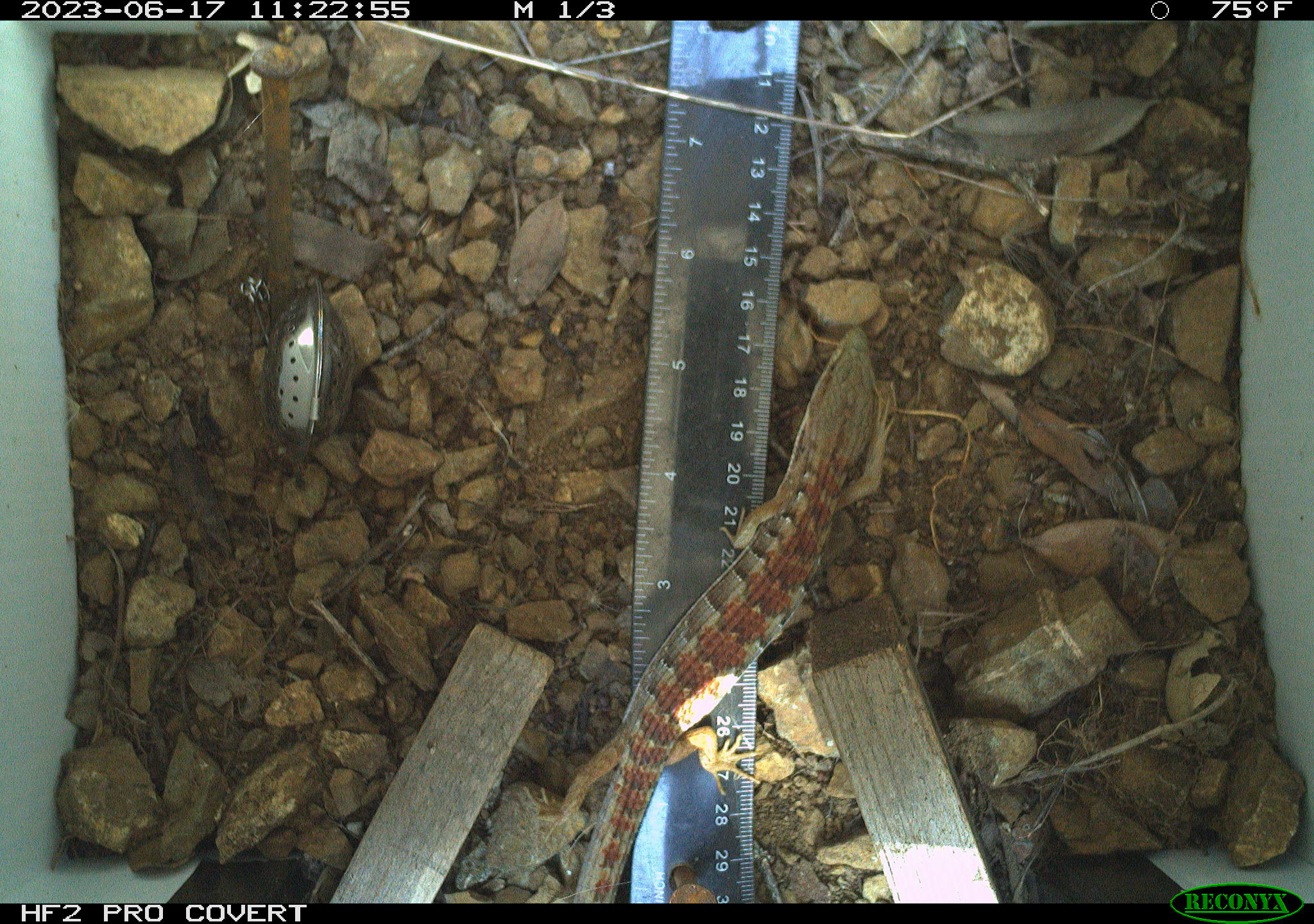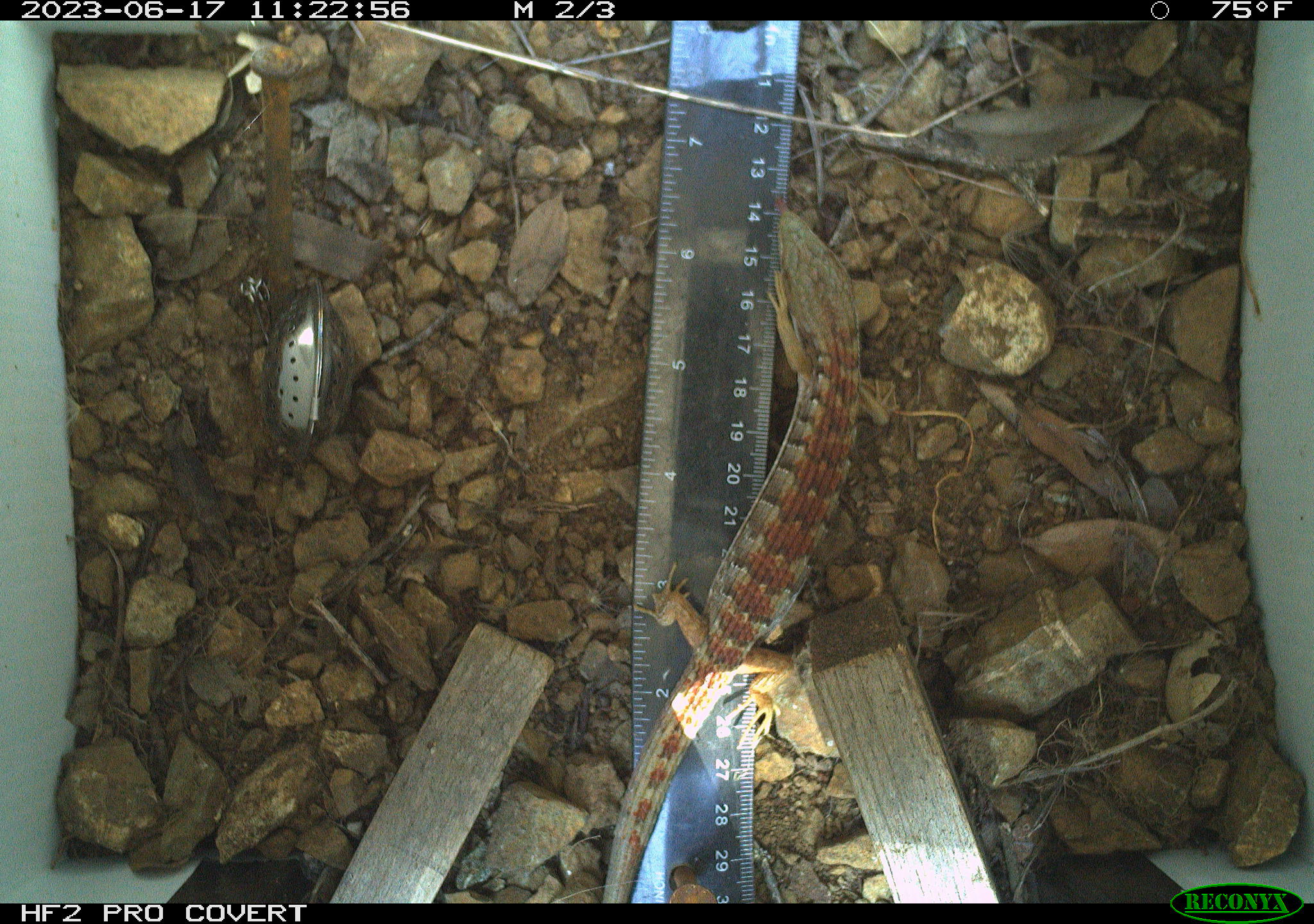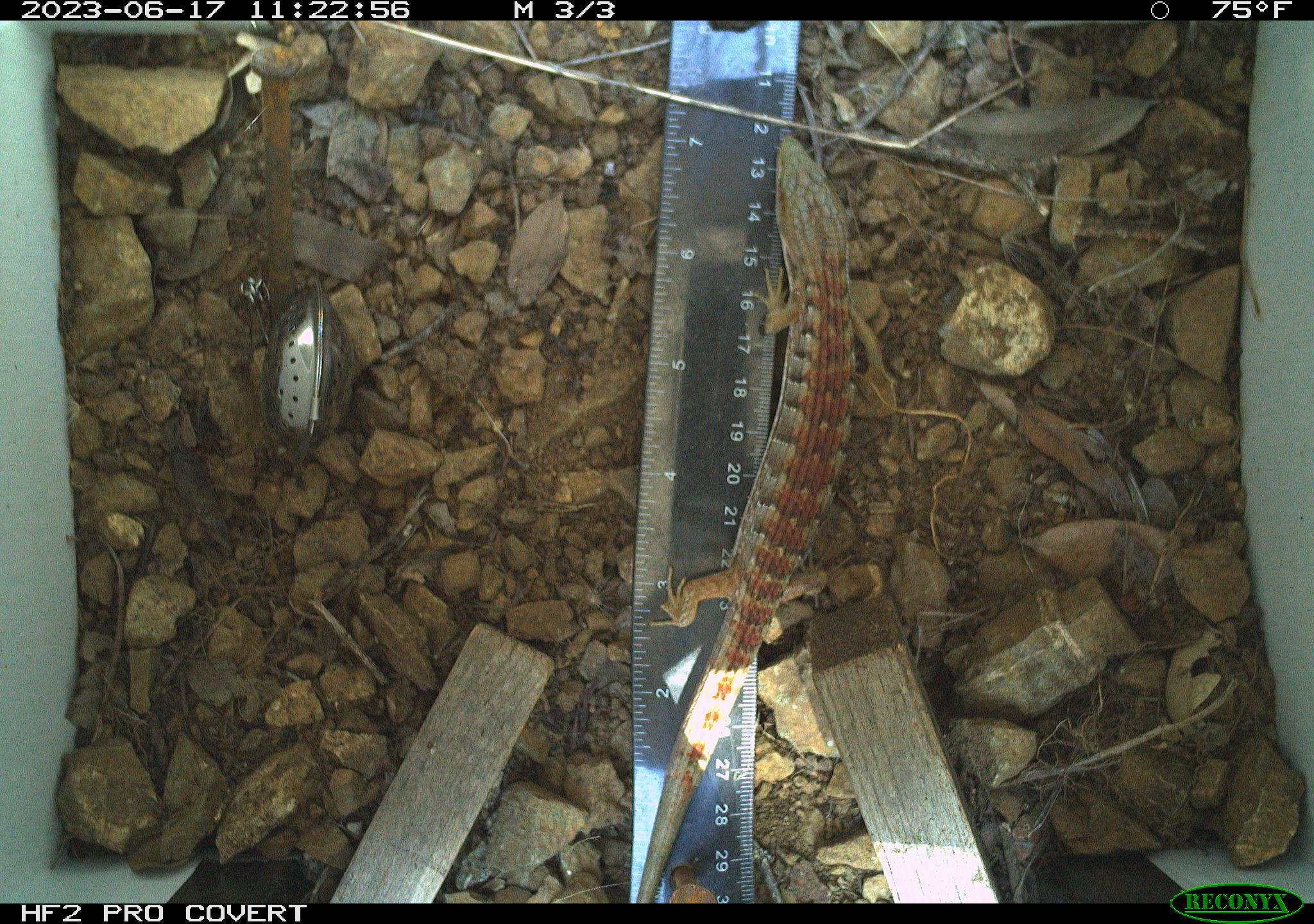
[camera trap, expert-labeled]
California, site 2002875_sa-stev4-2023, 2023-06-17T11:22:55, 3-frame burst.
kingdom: Animalia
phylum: Chordata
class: Reptilia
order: Squamata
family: Anguidae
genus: Elgaria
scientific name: Elgaria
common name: alligator lizards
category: elgaria species